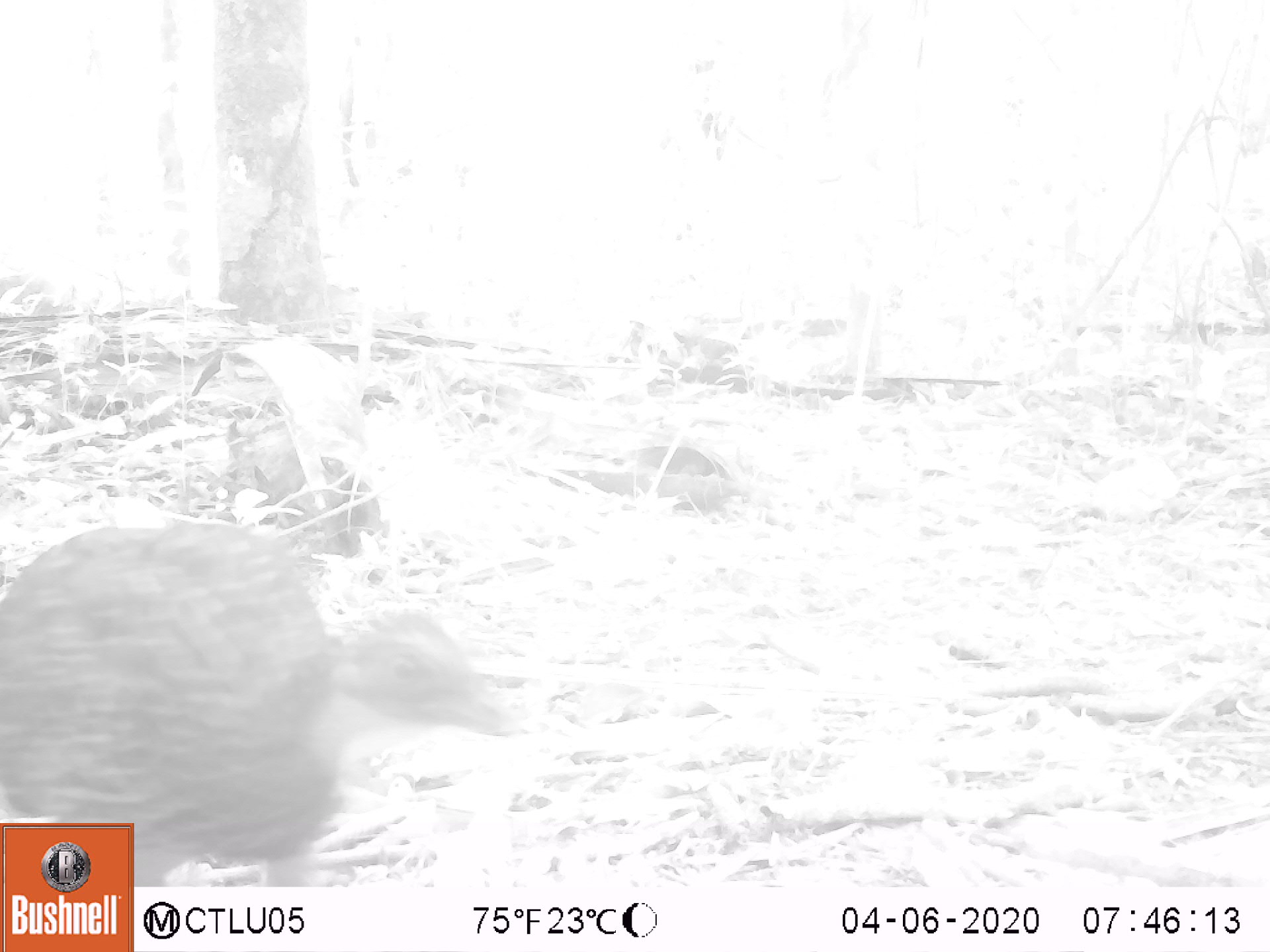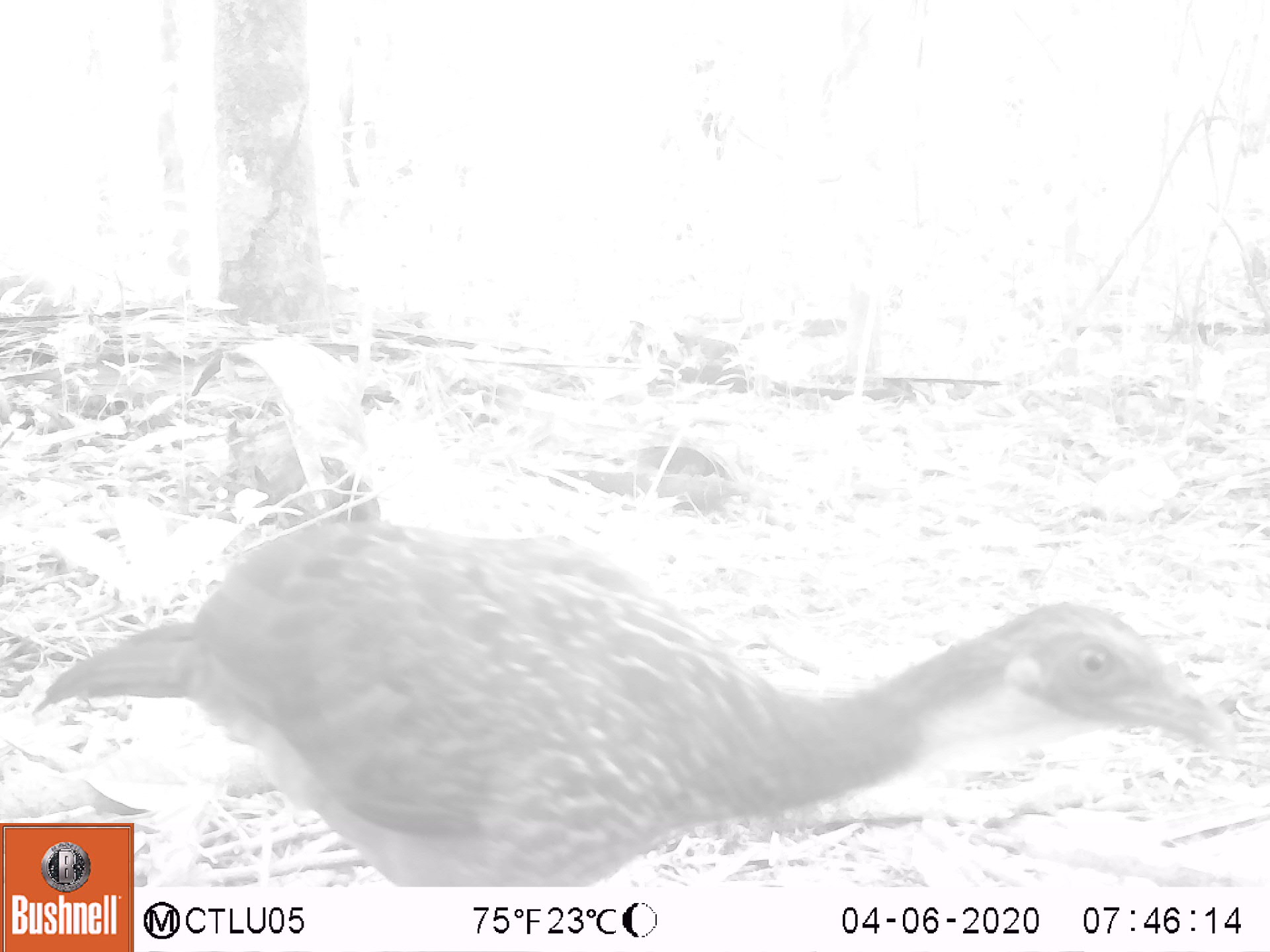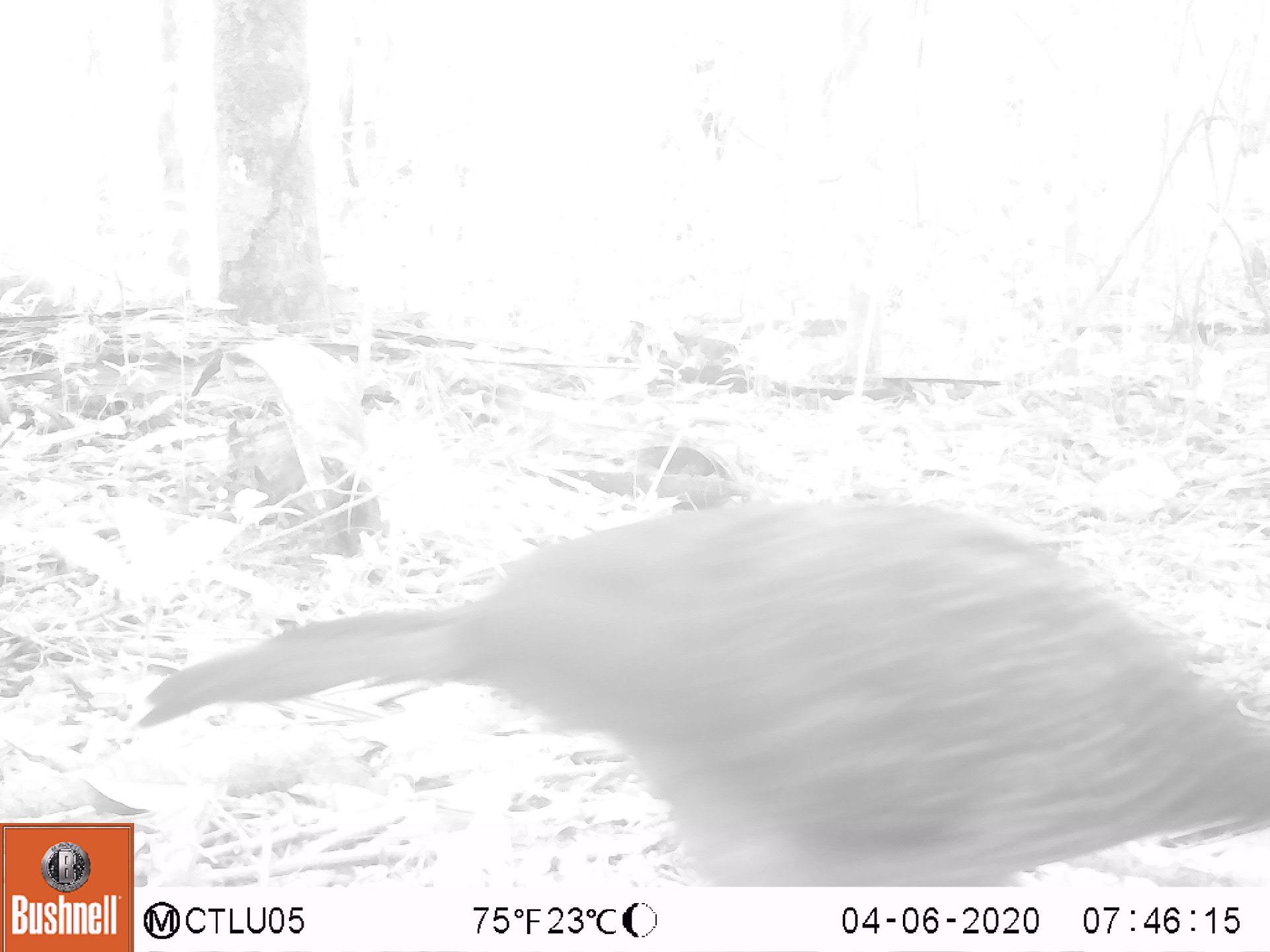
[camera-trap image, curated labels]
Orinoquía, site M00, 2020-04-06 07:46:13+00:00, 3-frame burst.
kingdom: Animalia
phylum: Chordata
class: Aves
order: Galliformes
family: Cracidae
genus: Penelope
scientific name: Penelope jacquacu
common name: spix's guan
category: spixs guan